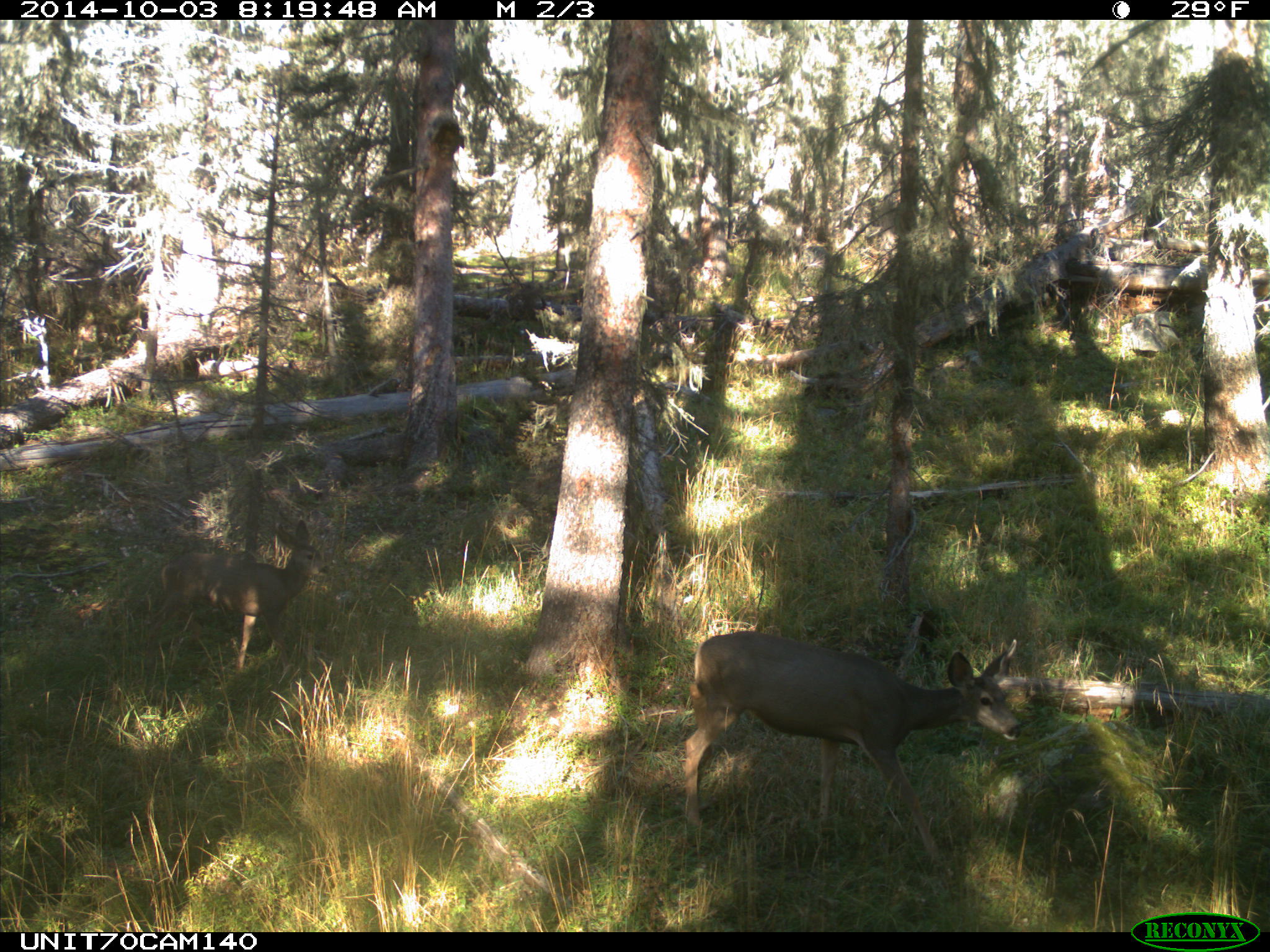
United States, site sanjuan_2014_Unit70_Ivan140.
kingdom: Animalia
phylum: Chordata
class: Mammalia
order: Artiodactyla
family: Cervidae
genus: Odocoileus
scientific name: Odocoileus hemionus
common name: mule deer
Odocoileus hemionus (mule deer).